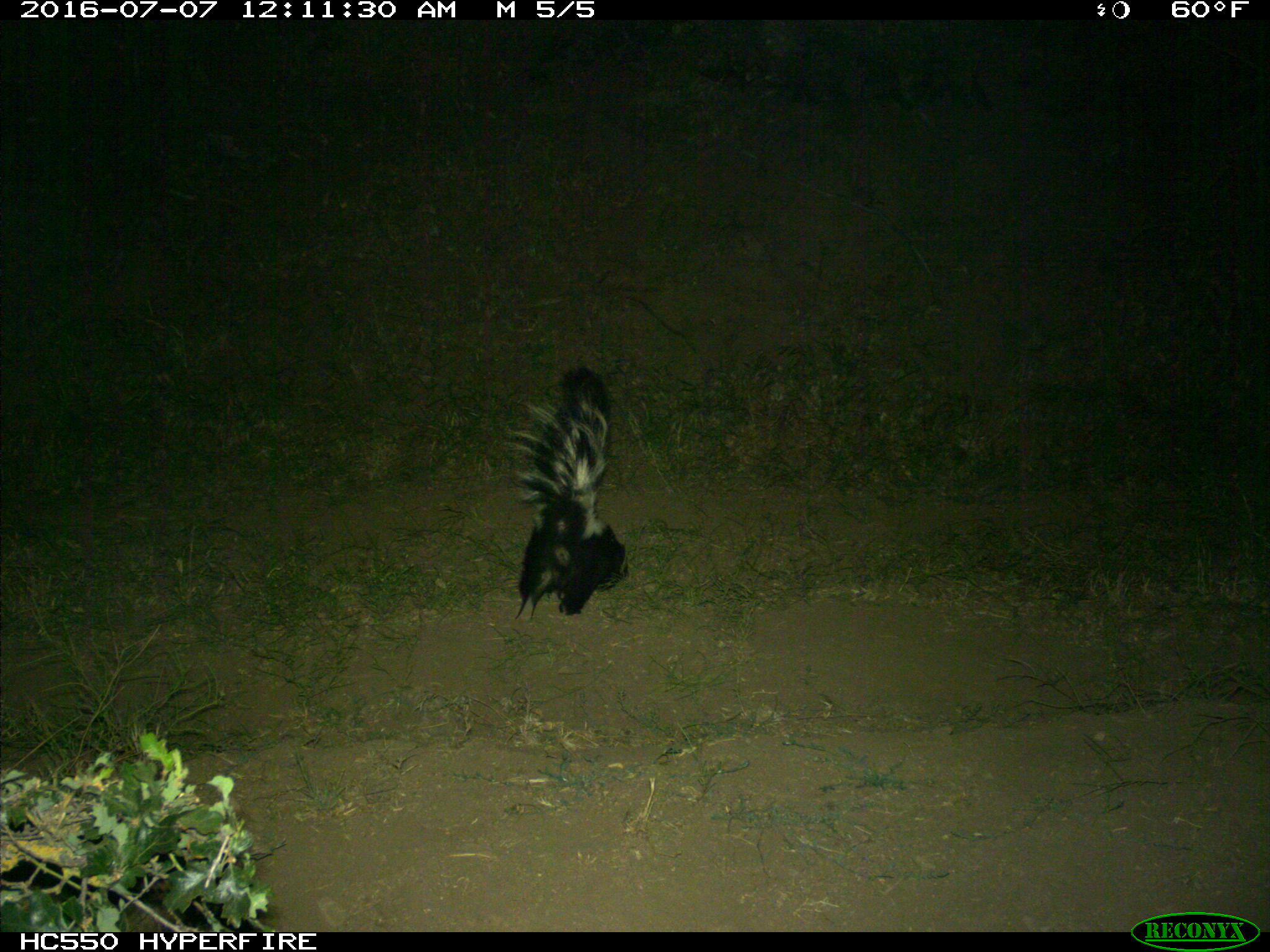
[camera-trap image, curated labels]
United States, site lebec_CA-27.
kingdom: Animalia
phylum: Chordata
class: Mammalia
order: Carnivora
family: Mephitidae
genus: Mephitis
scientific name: Mephitis mephitis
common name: striped skunk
Mephitis mephitis (striped skunk).